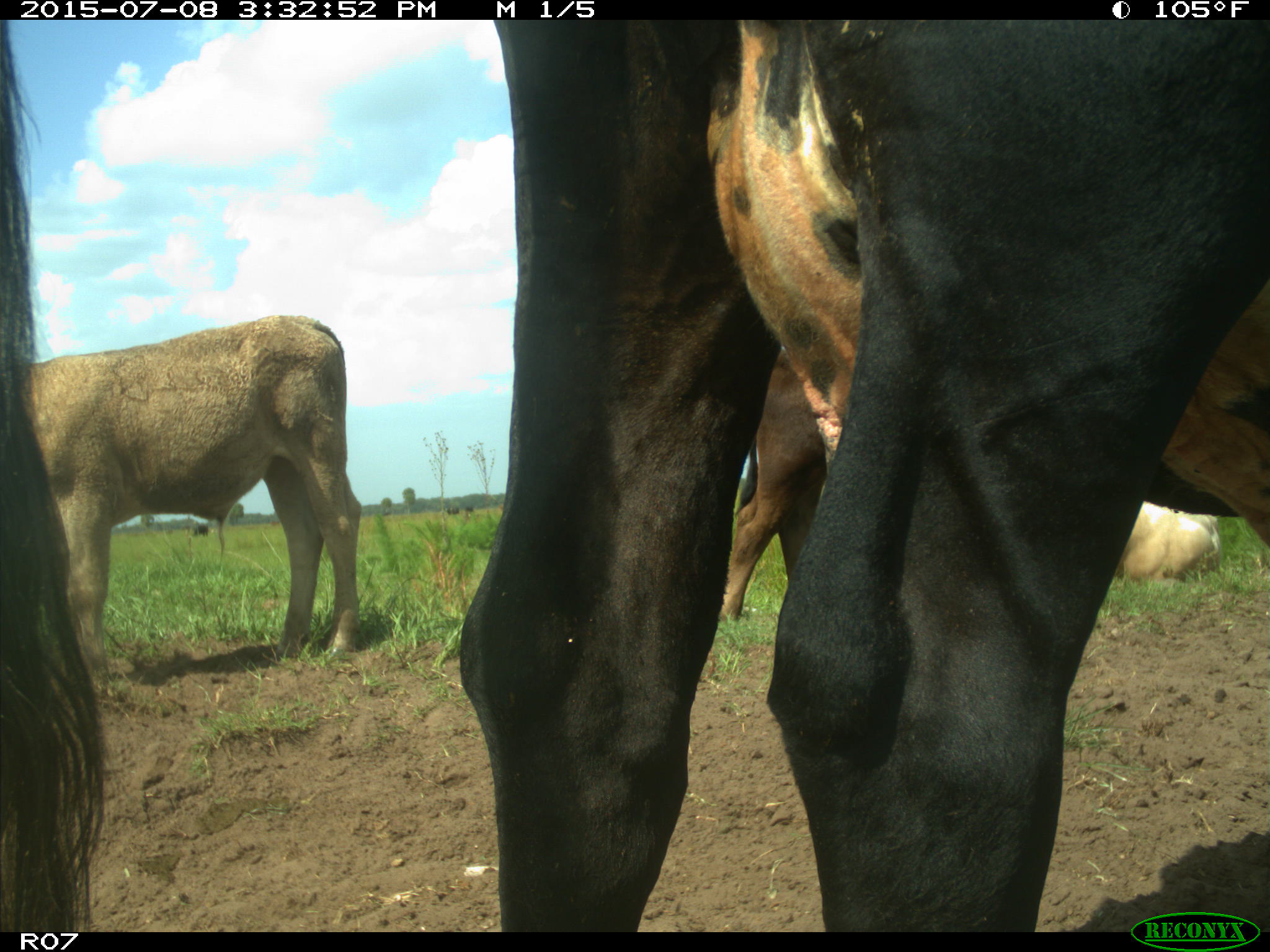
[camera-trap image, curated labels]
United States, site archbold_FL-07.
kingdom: Animalia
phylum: Chordata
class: Mammalia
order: Artiodactyla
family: Bovidae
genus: Bos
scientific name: Bos taurus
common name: domestic cow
Bos taurus (domestic cow).